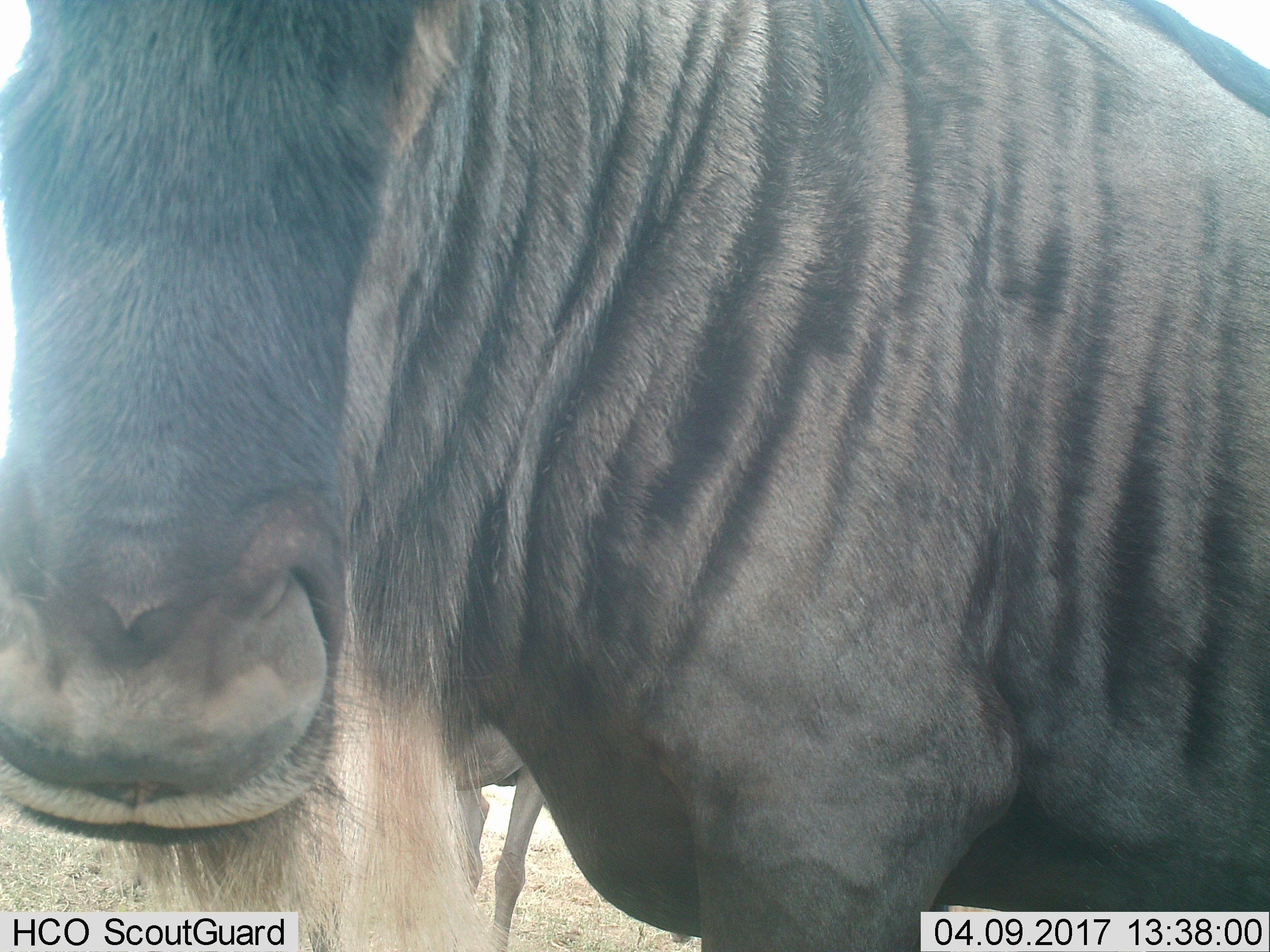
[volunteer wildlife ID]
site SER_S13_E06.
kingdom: Animalia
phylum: Chordata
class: Mammalia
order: Artiodactyla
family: Bovidae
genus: Connochaetes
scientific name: Connochaetes taurinus taurinus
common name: blue wildebeest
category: wildebeestblue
Wildebeestblue (blue wildebeest) (Connochaetes taurinus taurinus), count 2. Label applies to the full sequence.